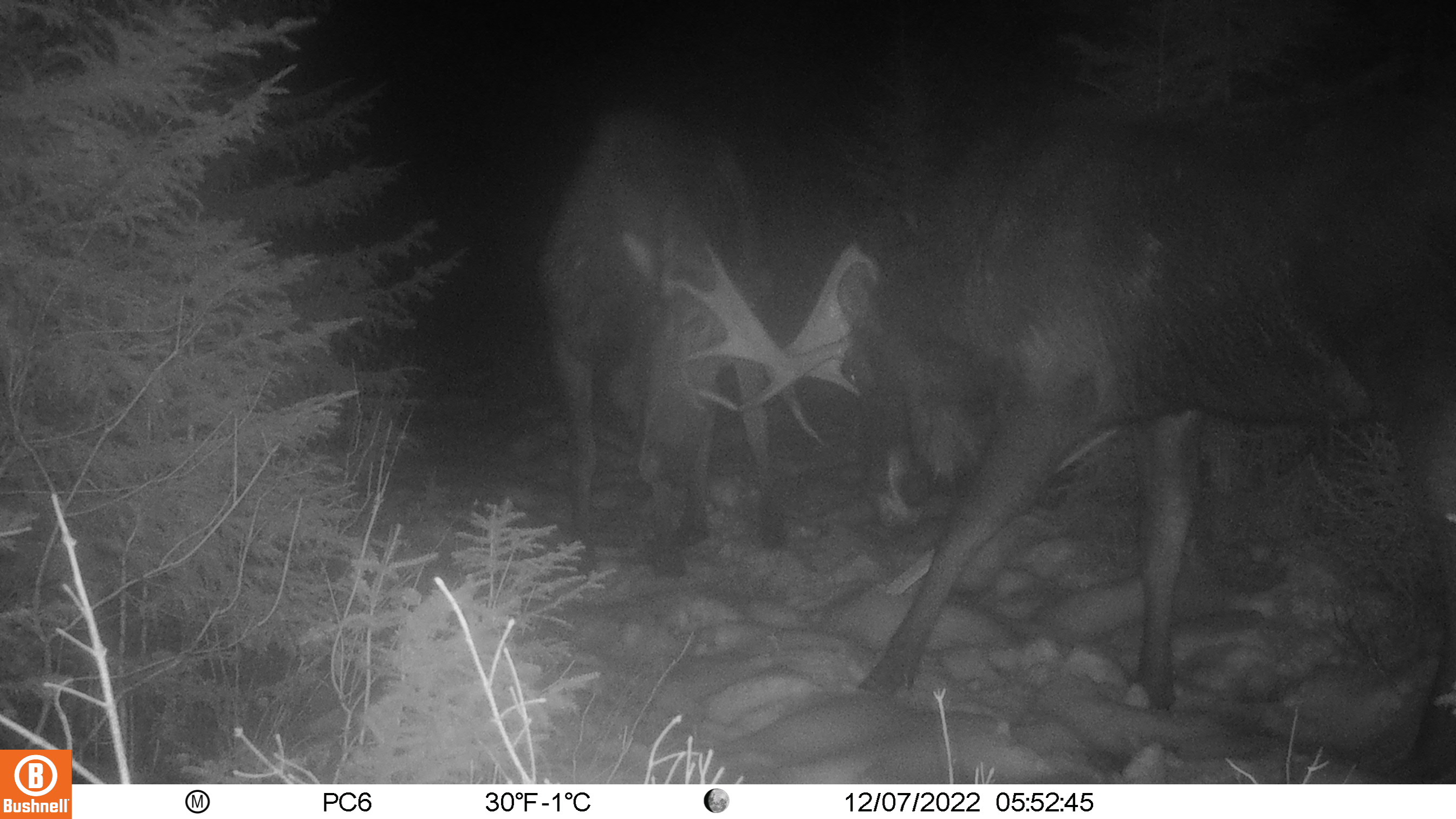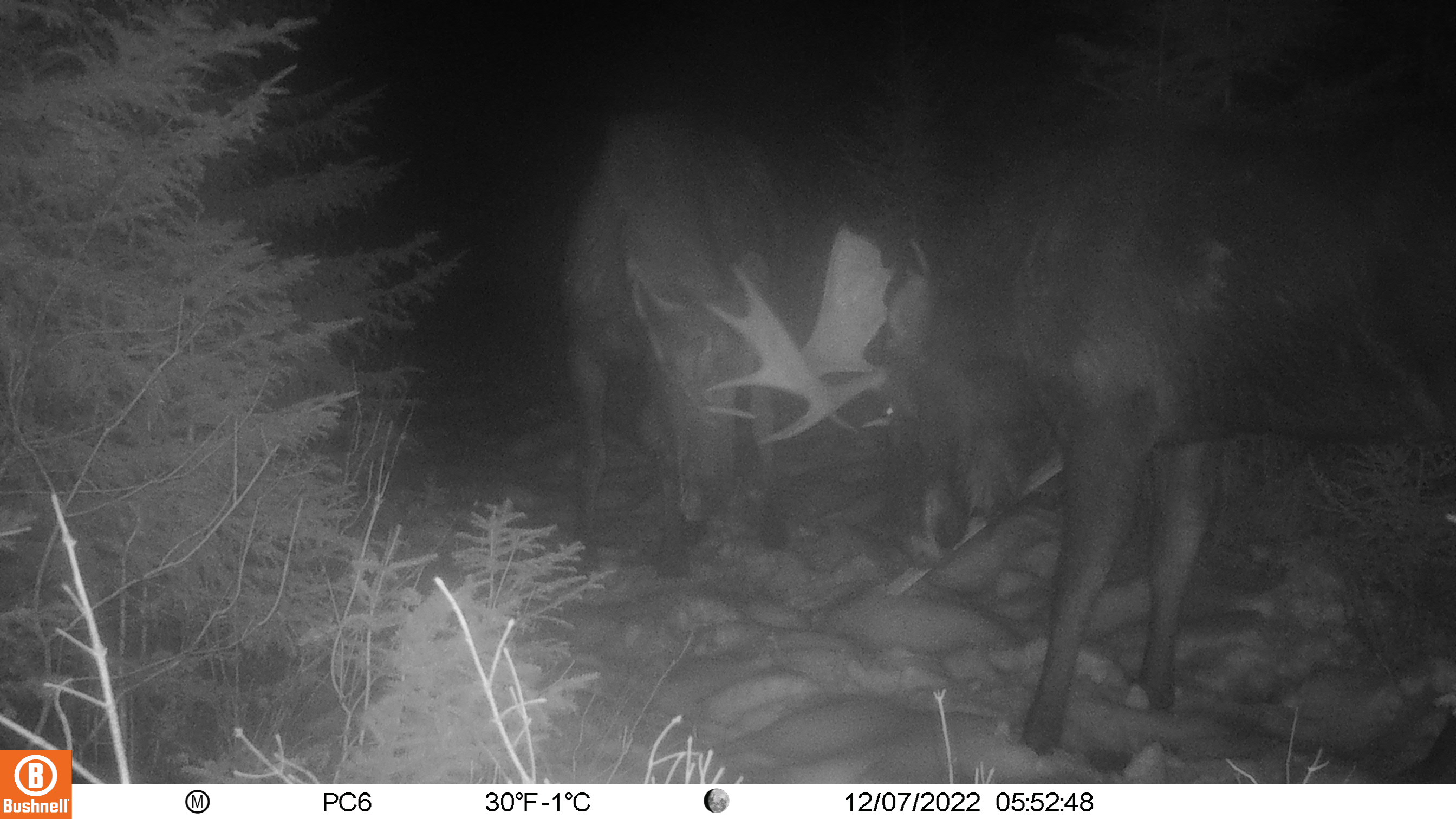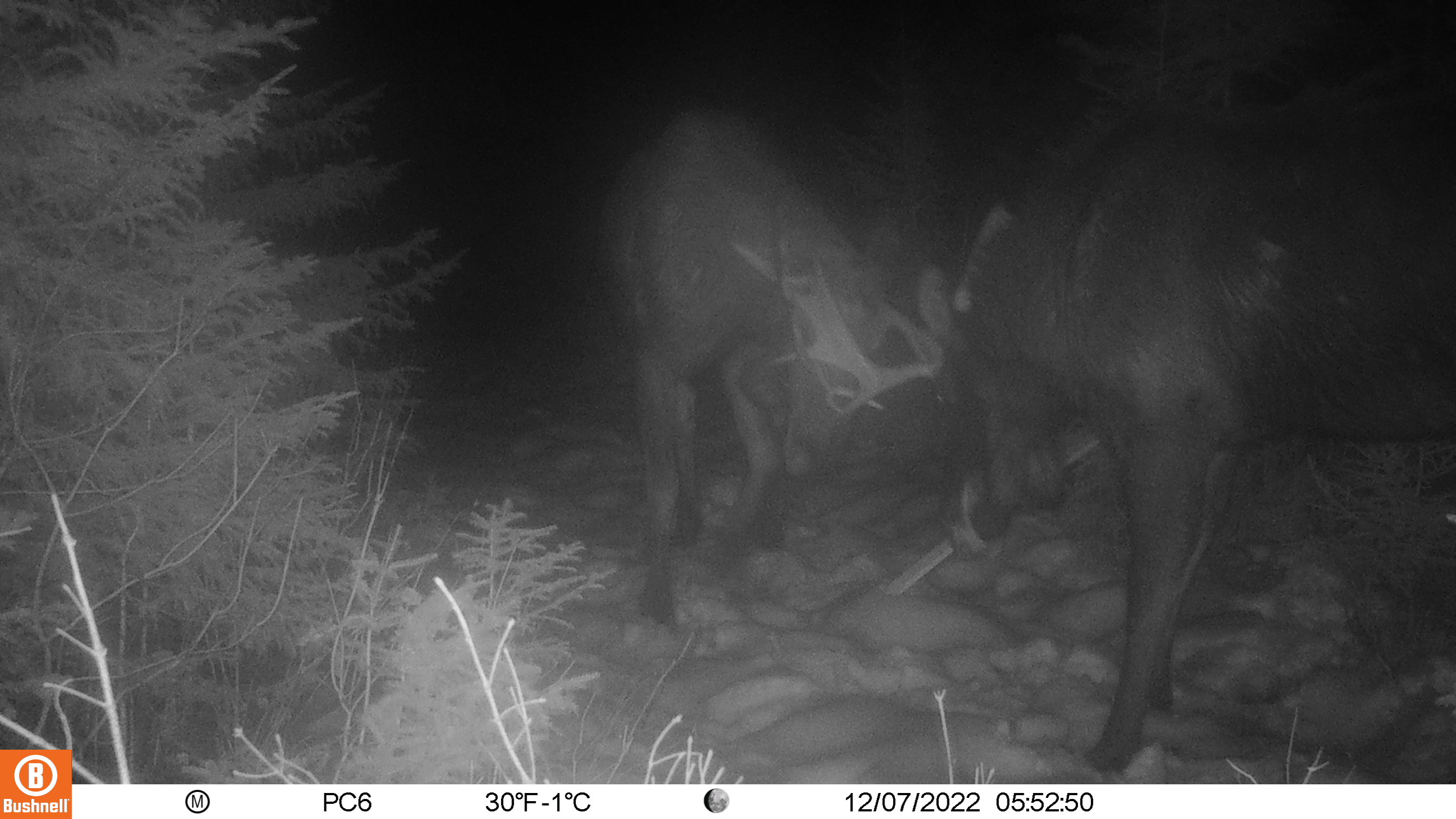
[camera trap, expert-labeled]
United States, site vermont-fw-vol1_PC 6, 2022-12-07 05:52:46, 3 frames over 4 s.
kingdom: Animalia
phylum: Chordata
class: Mammalia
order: Artiodactyla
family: Cervidae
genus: Alces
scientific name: Alces alces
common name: moose